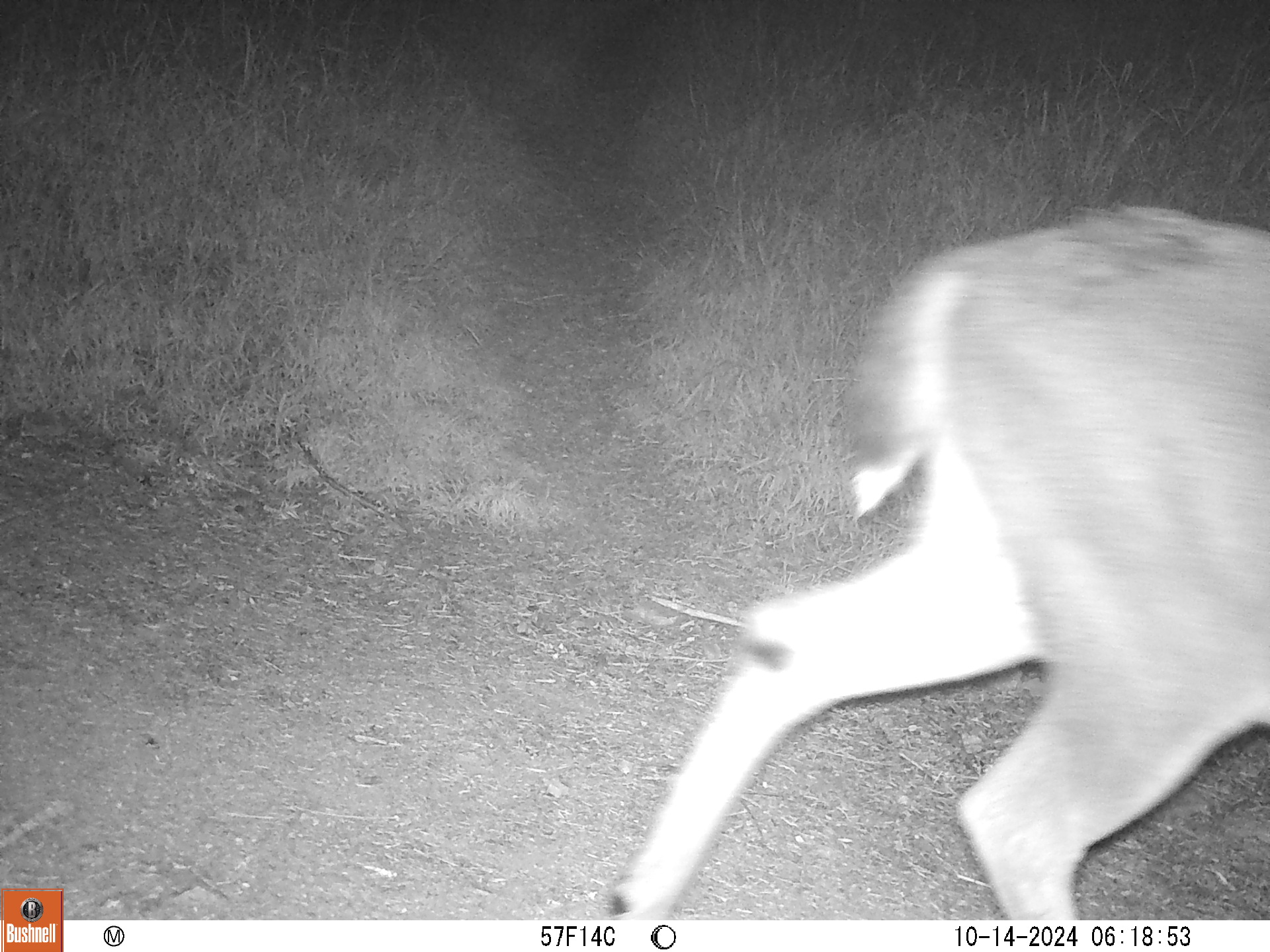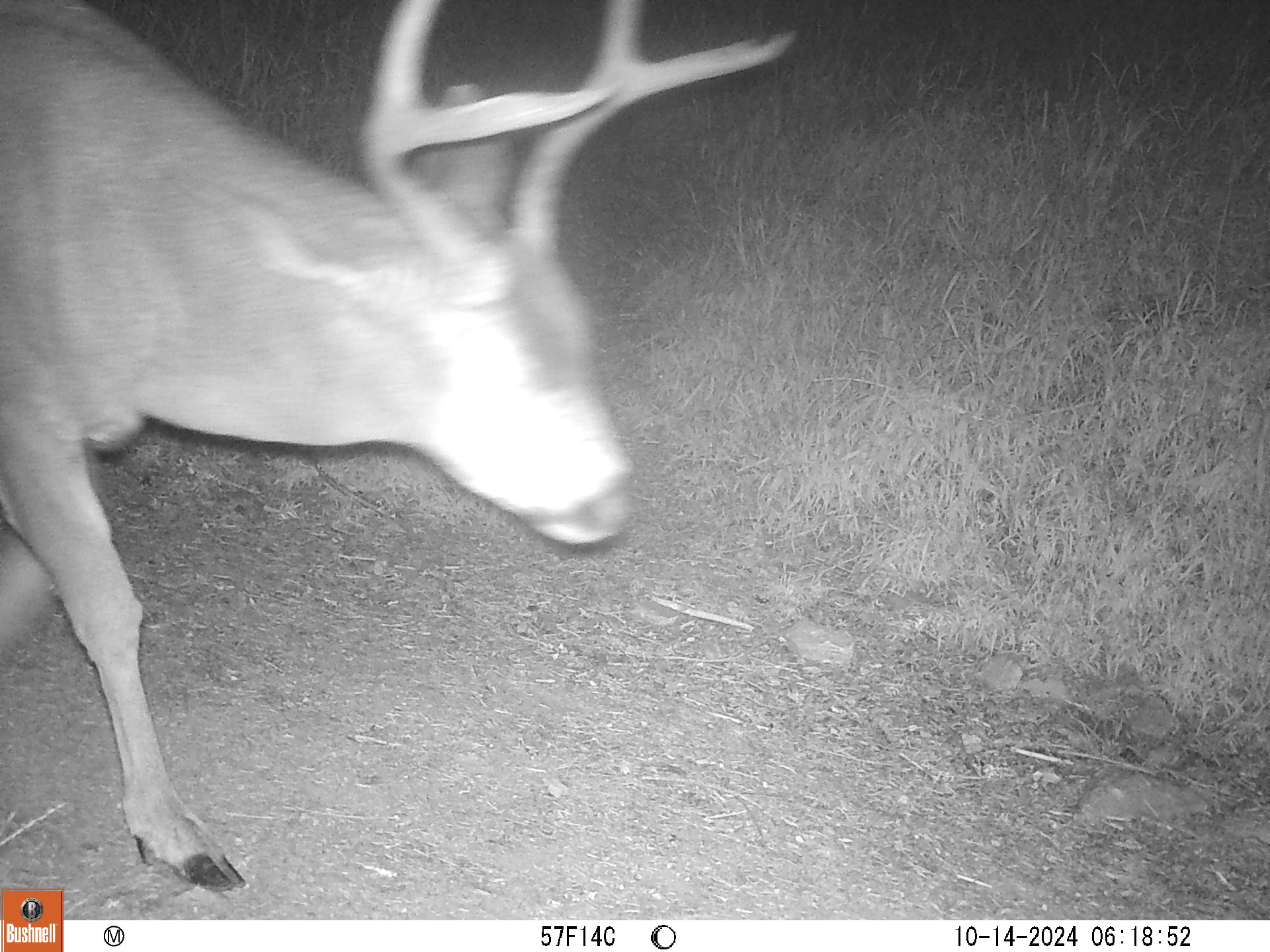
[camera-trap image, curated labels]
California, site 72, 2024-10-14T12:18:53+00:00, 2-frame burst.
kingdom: Animalia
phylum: Chordata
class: Mammalia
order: Artiodactyla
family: Cervidae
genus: Odocoileus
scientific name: Odocoileus hemionus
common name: mule deer